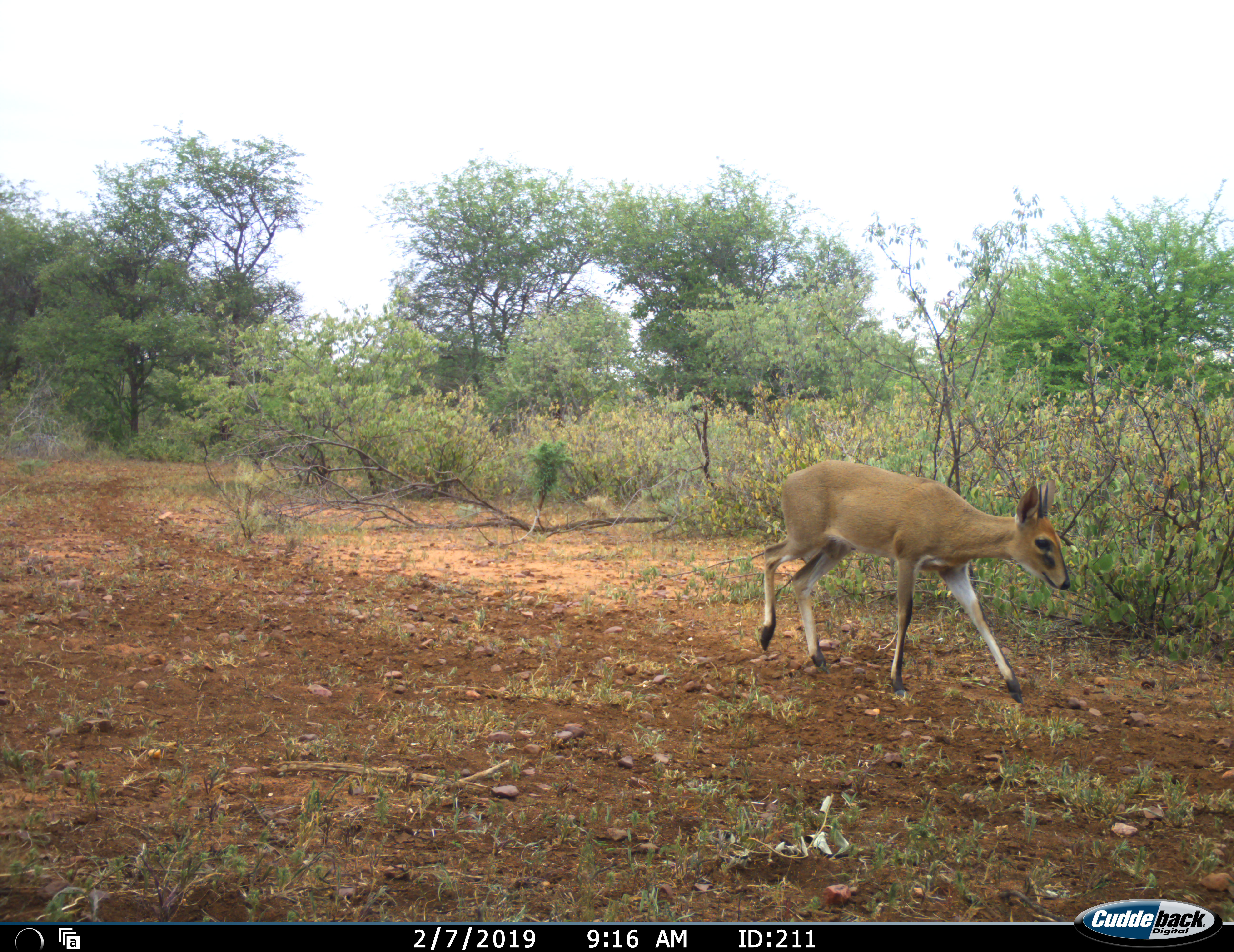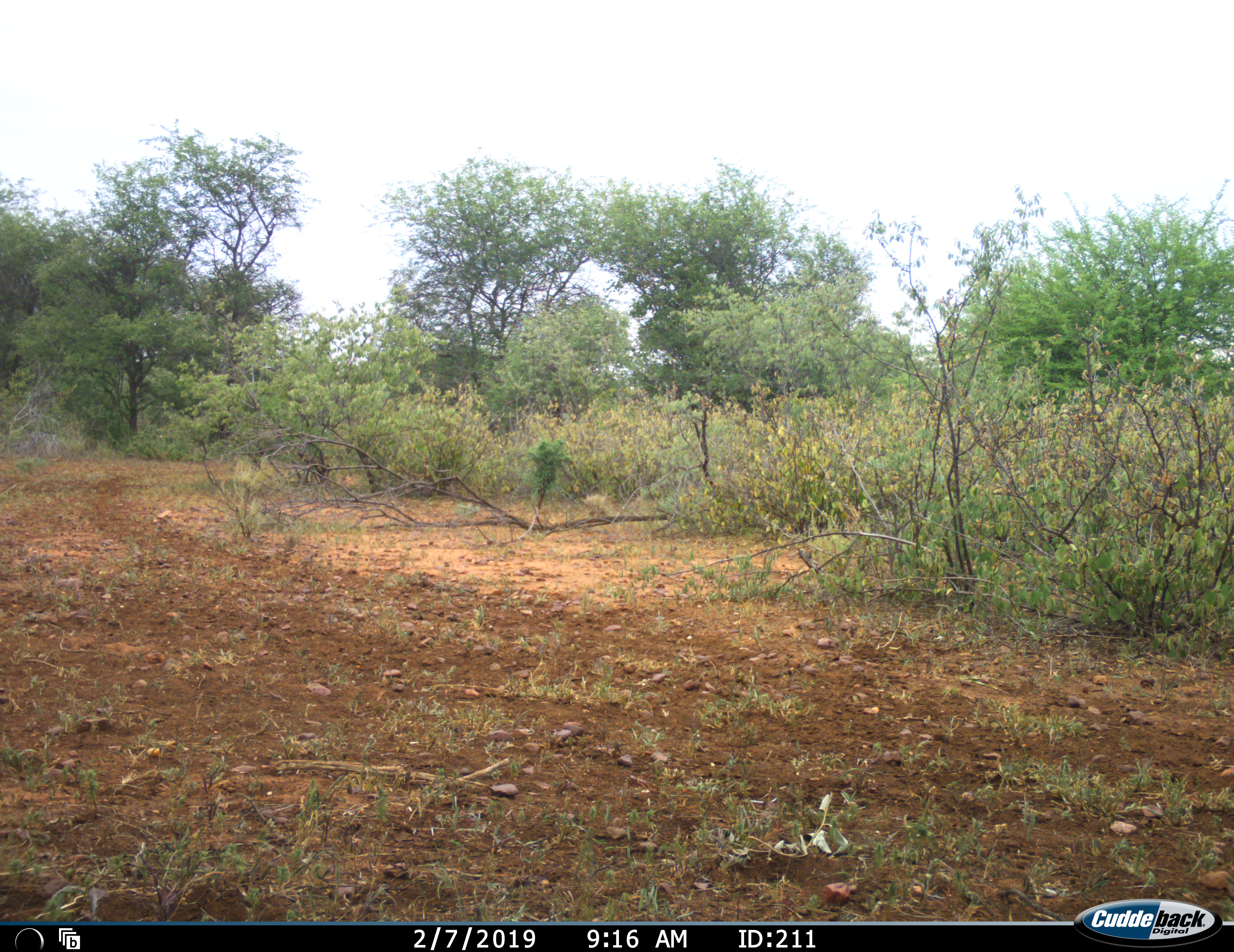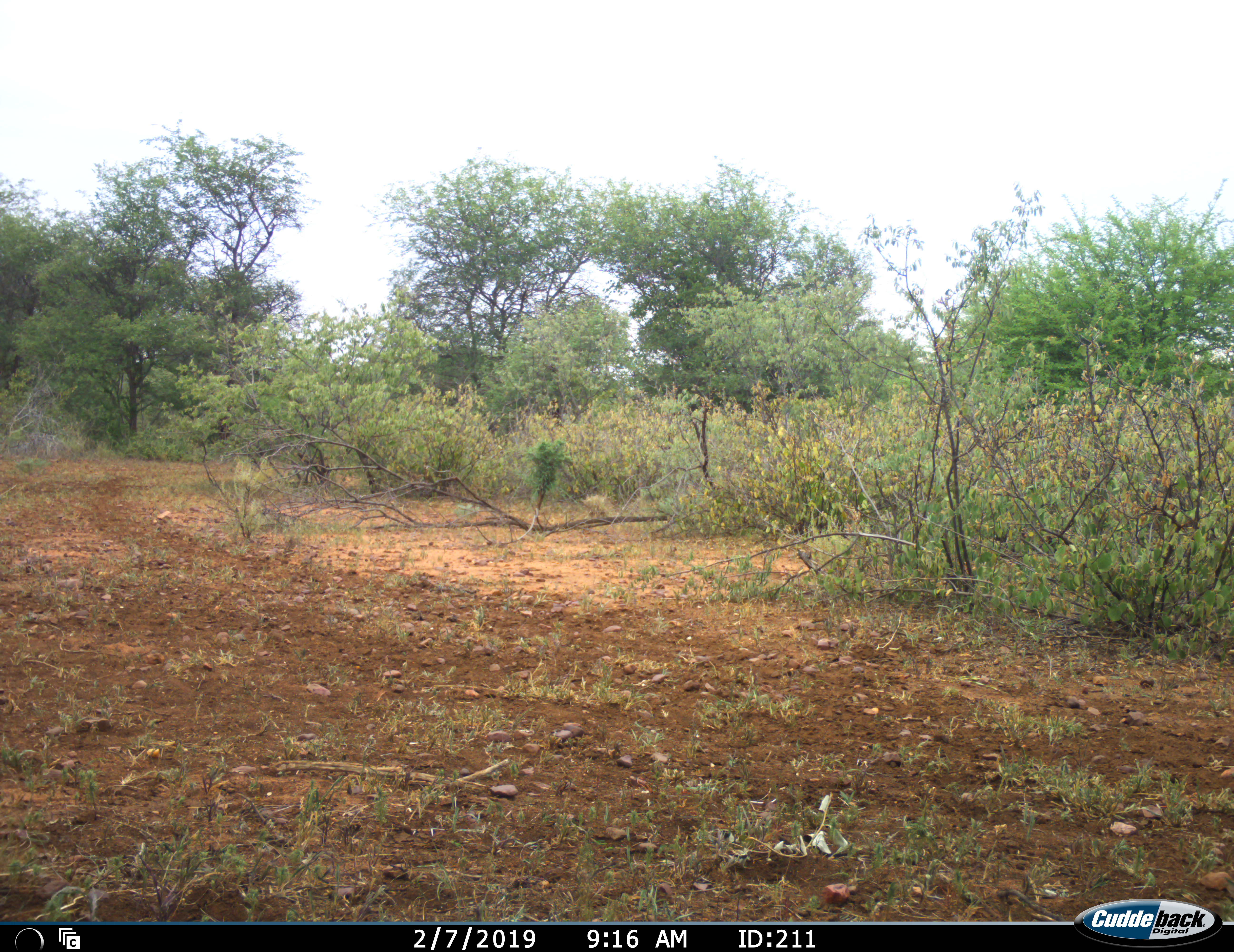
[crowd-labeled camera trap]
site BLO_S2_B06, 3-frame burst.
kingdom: Animalia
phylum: Chordata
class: Mammalia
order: Artiodactyla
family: Bovidae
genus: Sylvicapra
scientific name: Sylvicapra grimmia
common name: common duiker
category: duikercommongrey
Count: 1.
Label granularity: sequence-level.